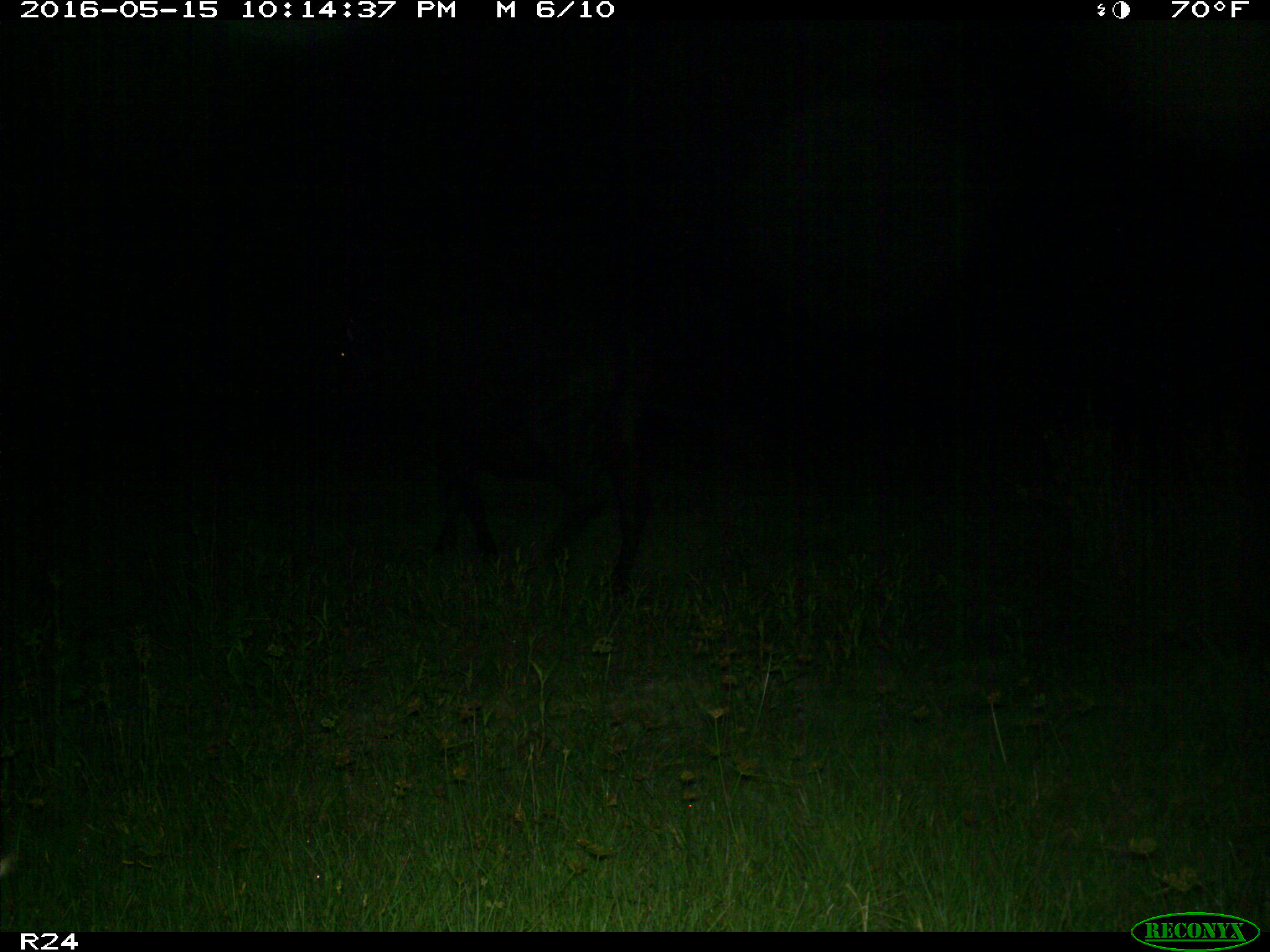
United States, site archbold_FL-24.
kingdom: Animalia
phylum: Chordata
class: Mammalia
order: Artiodactyla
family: Bovidae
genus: Bos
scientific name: Bos taurus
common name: domestic cow